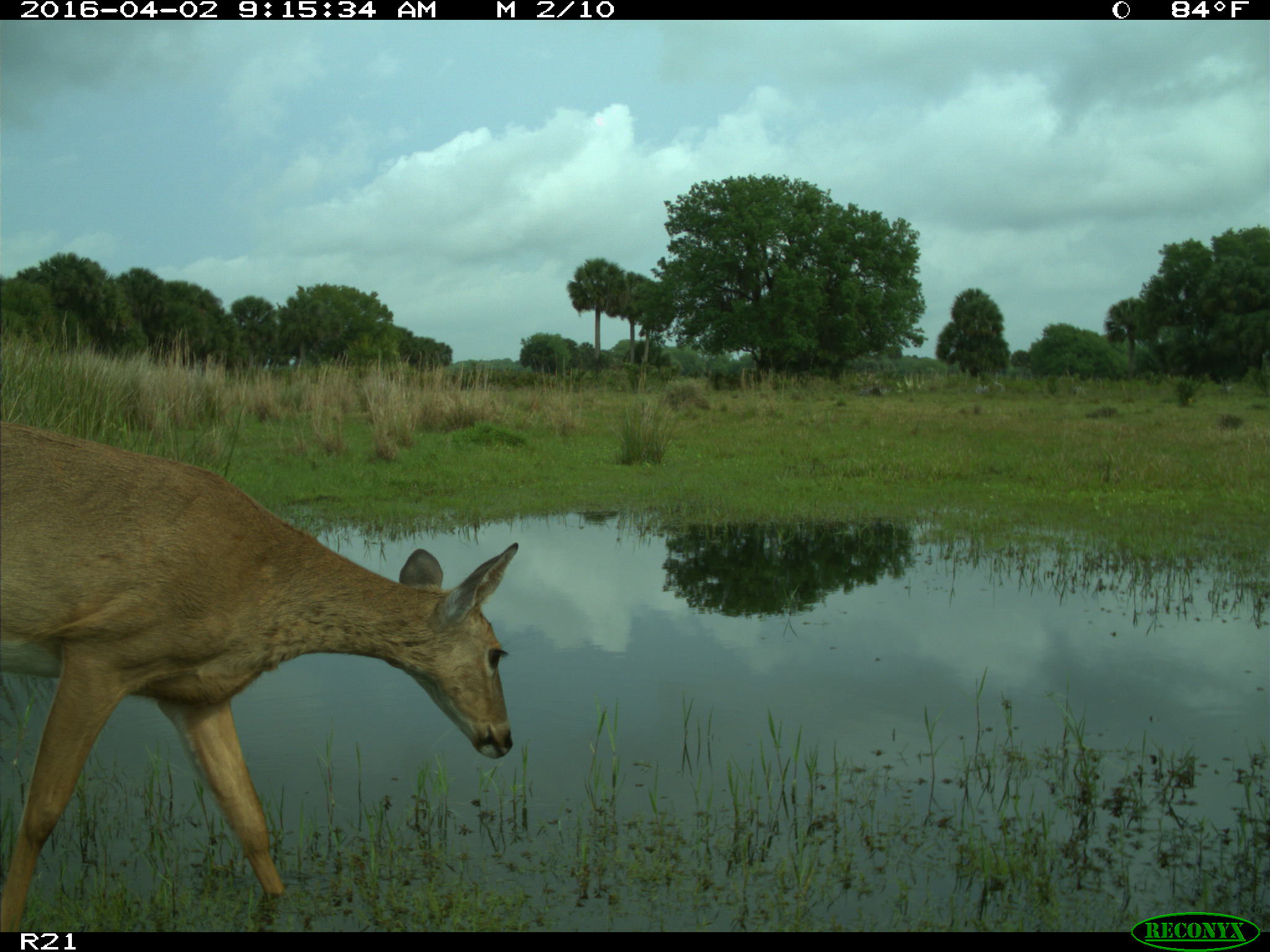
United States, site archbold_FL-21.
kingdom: Animalia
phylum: Chordata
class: Mammalia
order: Artiodactyla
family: Cervidae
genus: Odocoileus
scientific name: Odocoileus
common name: deer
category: unidentified deer